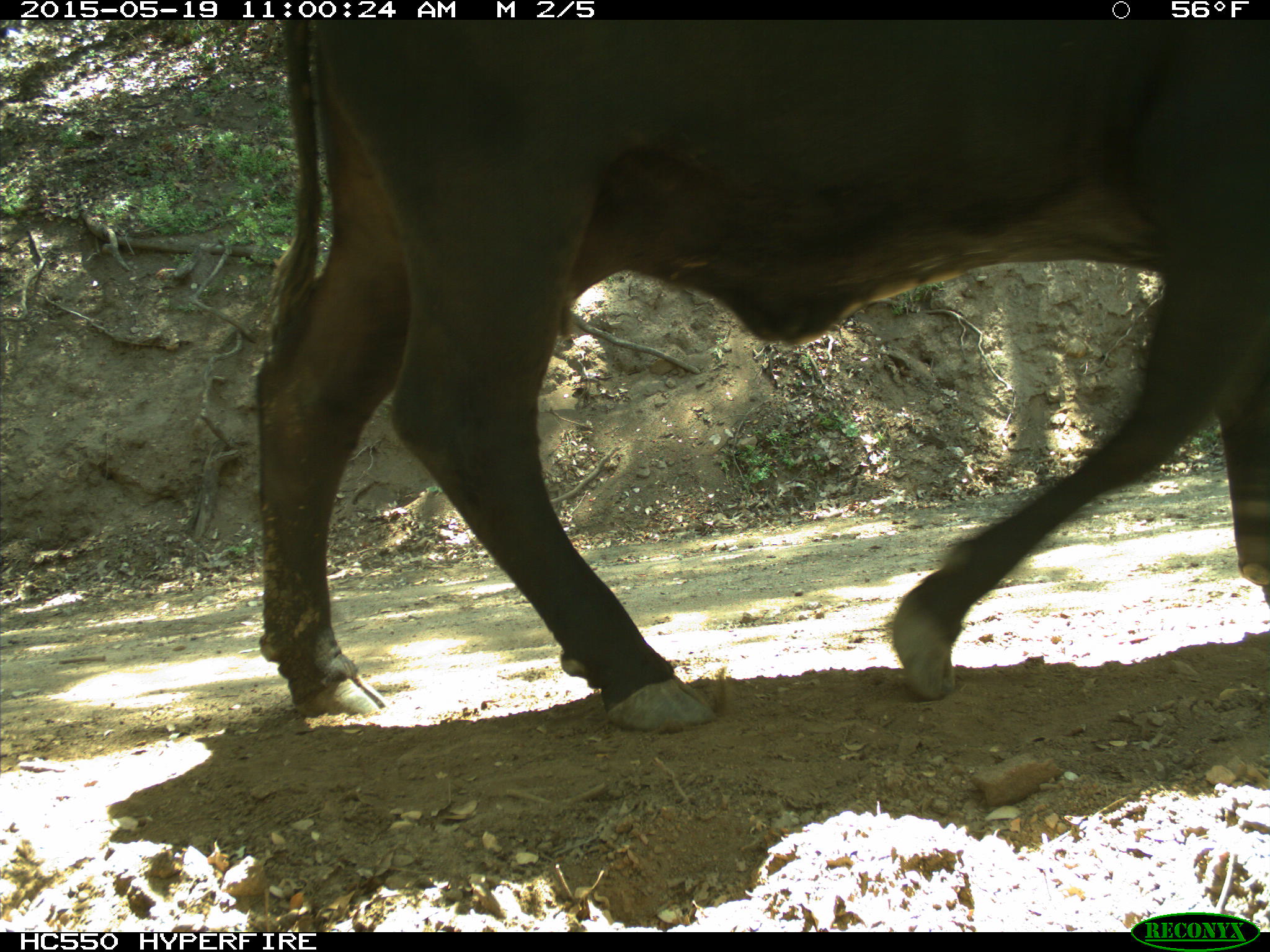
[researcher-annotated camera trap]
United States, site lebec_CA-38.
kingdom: Animalia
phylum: Chordata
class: Mammalia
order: Artiodactyla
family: Bovidae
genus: Bos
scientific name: Bos taurus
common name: domestic cow